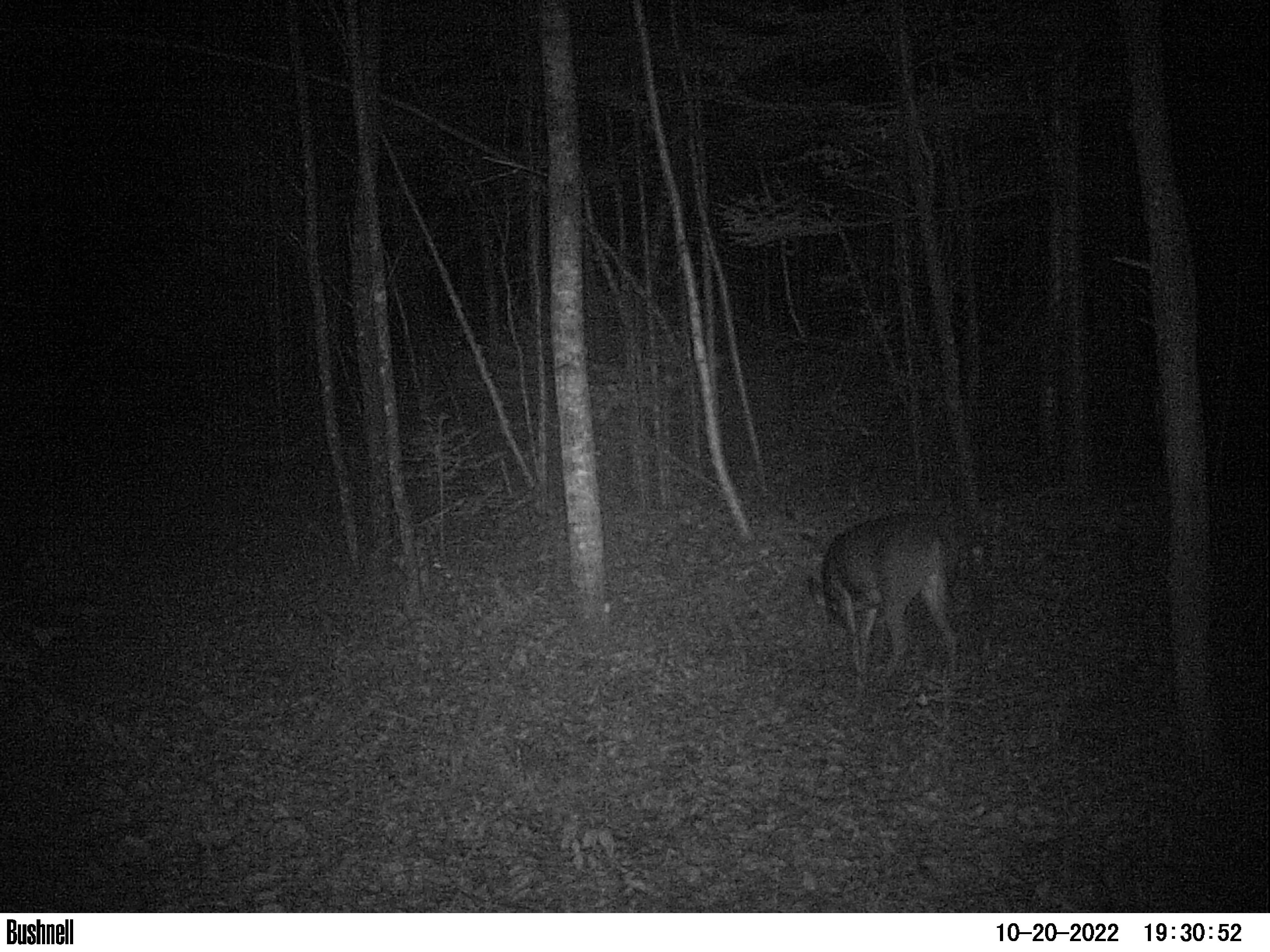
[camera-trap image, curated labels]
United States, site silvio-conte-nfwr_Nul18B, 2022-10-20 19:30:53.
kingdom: Animalia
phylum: Chordata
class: Mammalia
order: Artiodactyla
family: Cervidae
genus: Odocoileus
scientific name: Odocoileus virginianus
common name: white-tailed deer